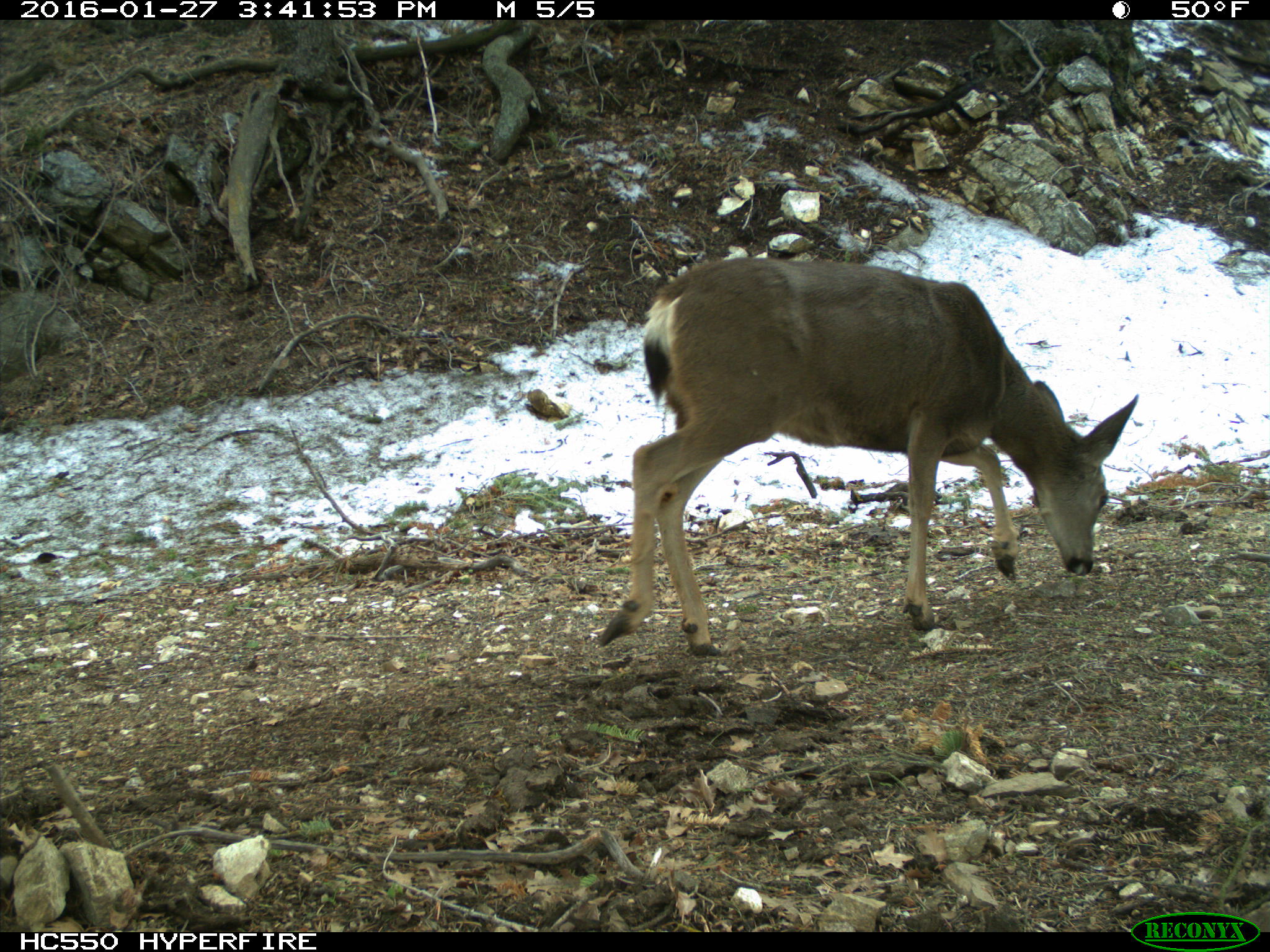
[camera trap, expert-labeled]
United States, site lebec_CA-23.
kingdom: Animalia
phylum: Chordata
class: Mammalia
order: Artiodactyla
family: Cervidae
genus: Odocoileus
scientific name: Odocoileus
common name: deer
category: unidentified deer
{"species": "unidentified deer (deer) (Odocoileus)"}